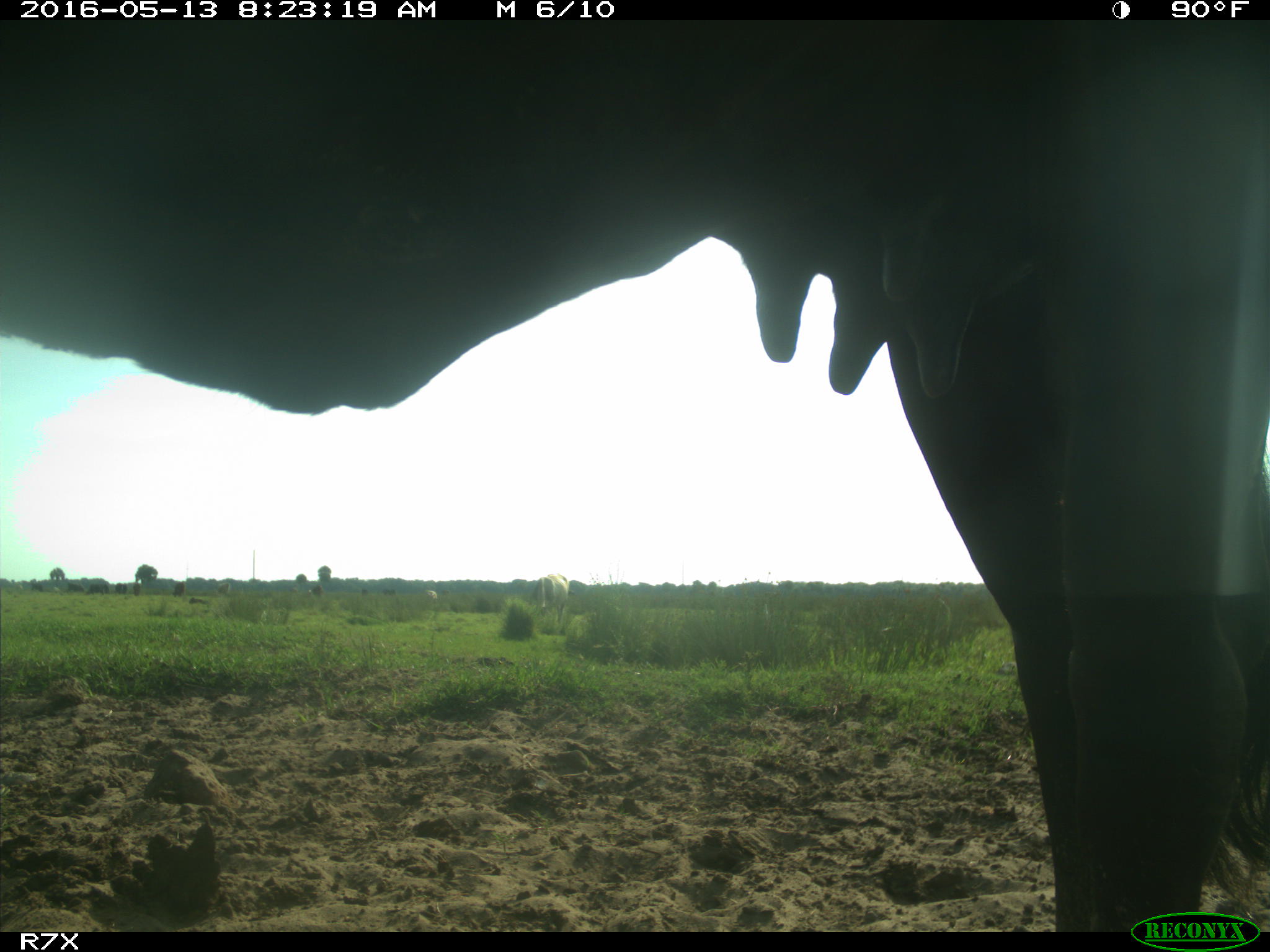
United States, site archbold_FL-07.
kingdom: Animalia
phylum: Chordata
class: Mammalia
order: Artiodactyla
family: Bovidae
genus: Bos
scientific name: Bos taurus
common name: domestic cow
Bos taurus (domestic cow).